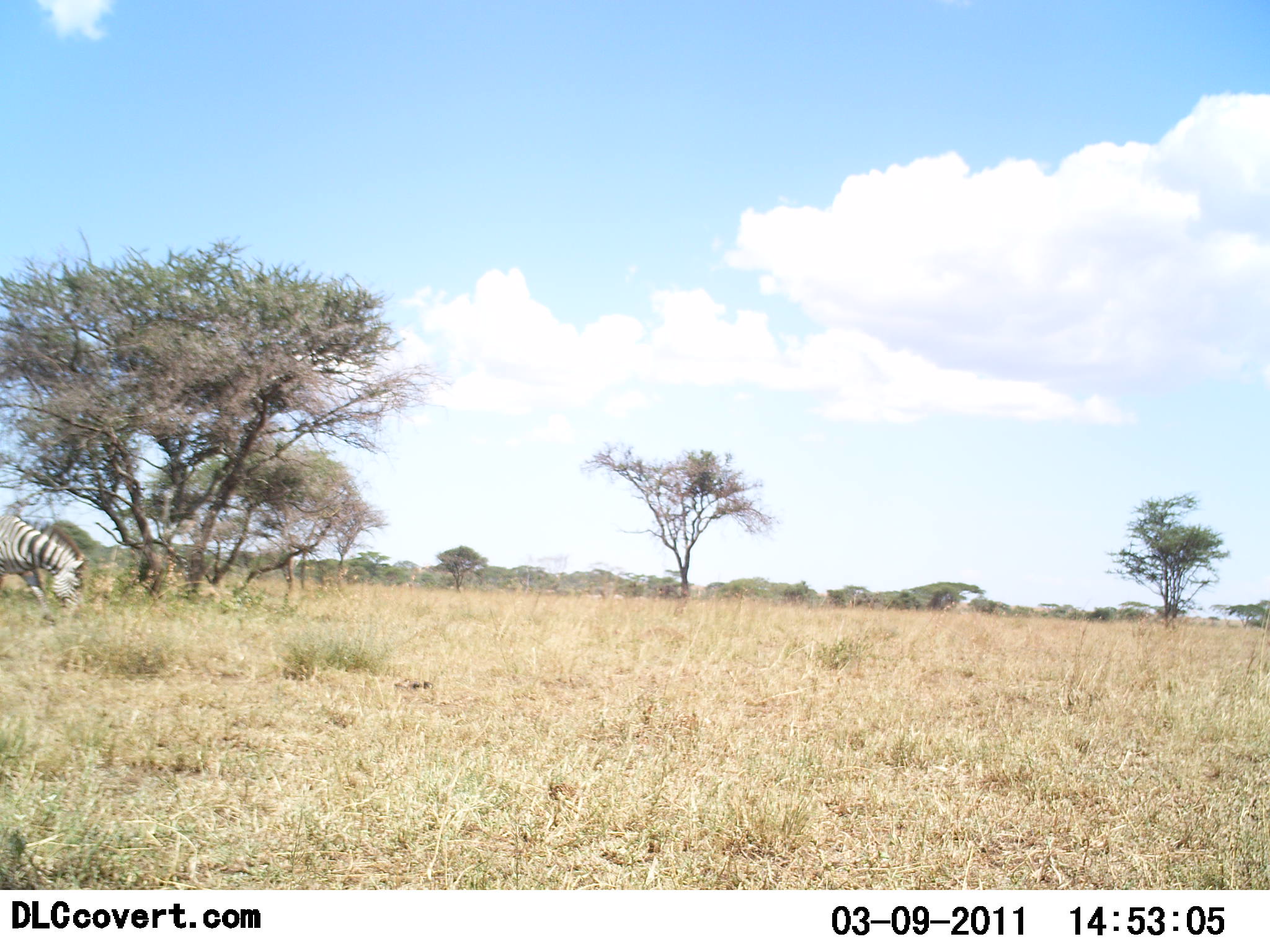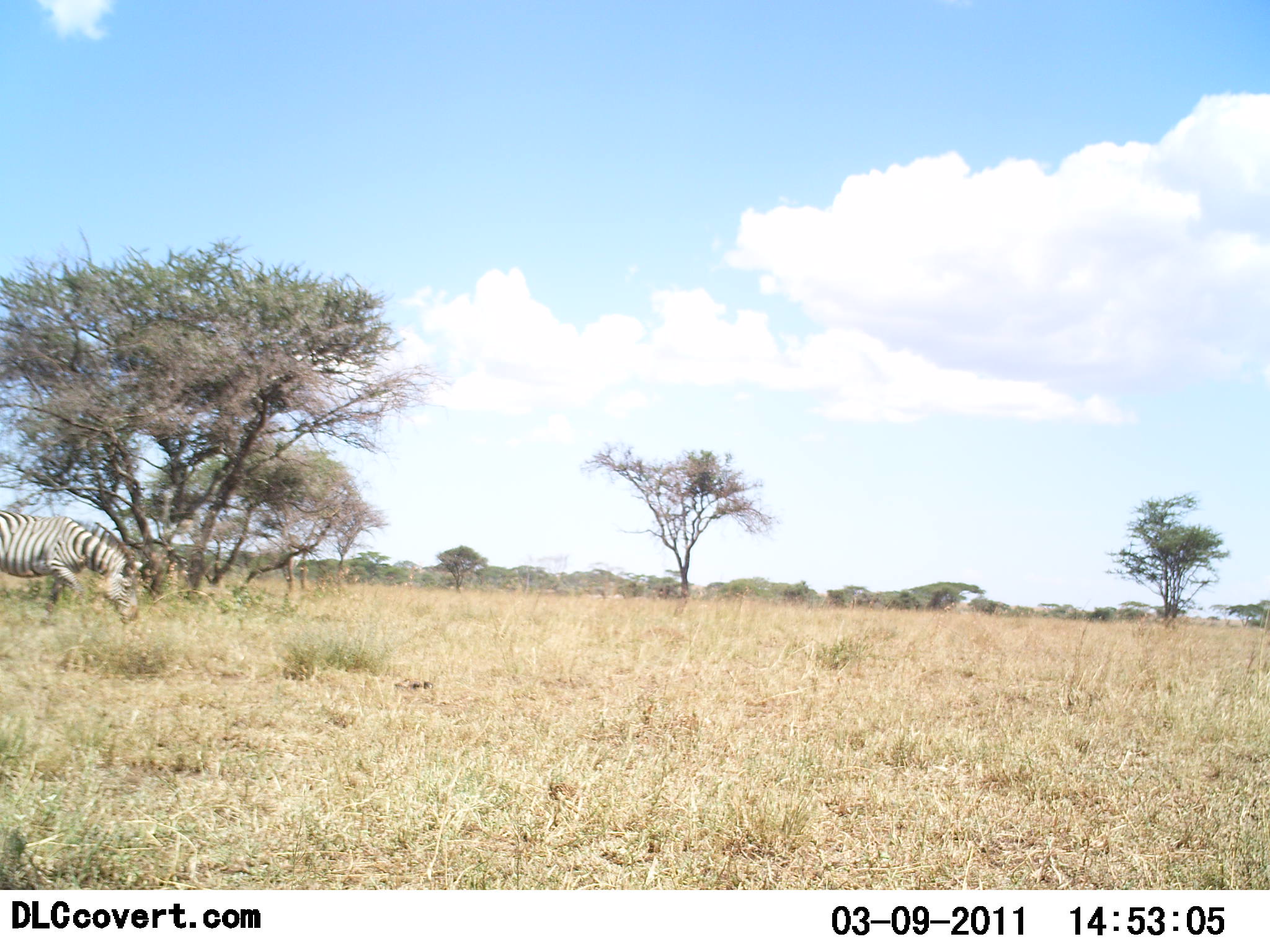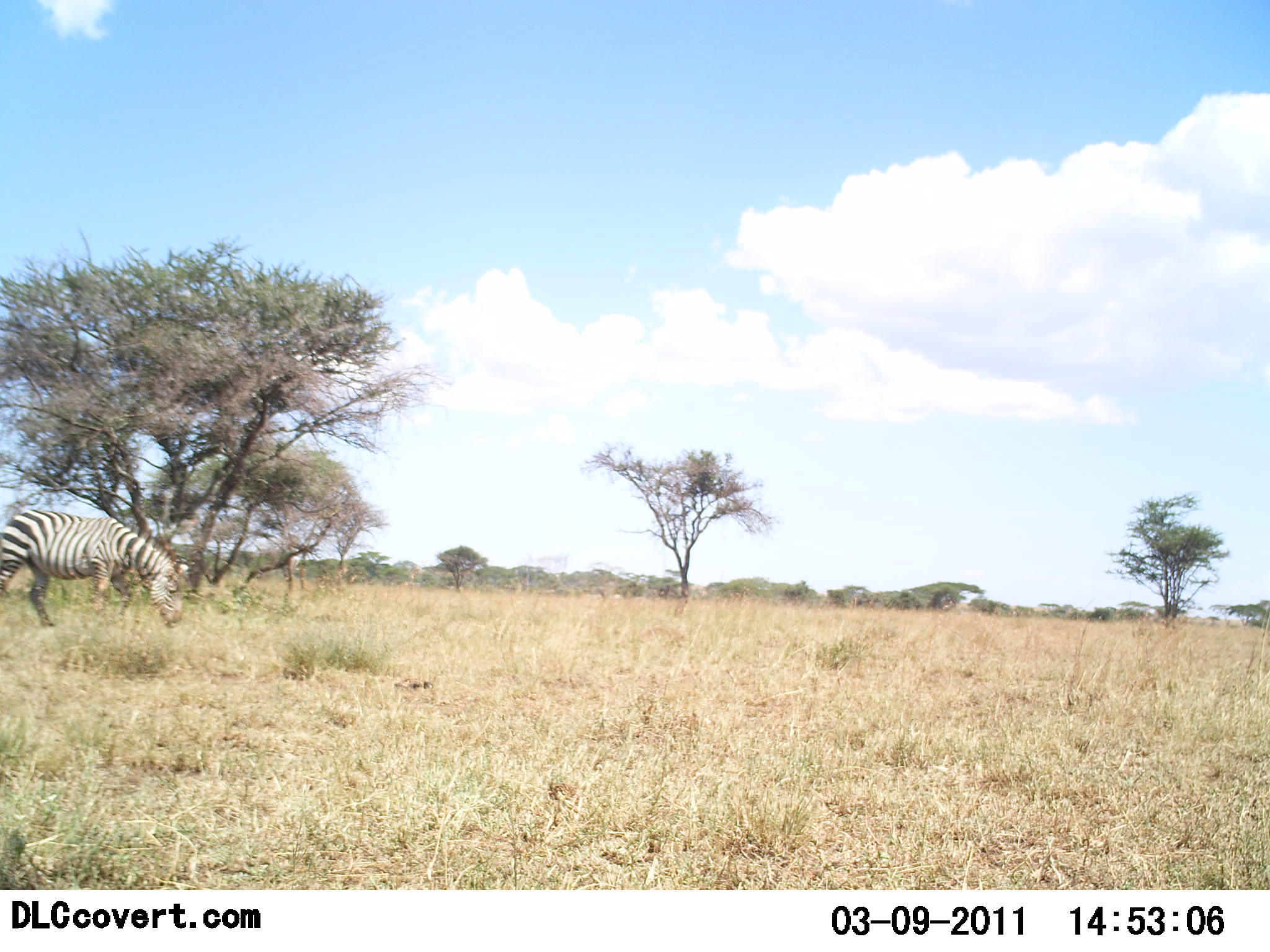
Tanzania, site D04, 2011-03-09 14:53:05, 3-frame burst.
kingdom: Animalia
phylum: Chordata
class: Mammalia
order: Perissodactyla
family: Equidae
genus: Equus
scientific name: Equus quagga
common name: plains zebra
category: zebra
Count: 1.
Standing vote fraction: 7%.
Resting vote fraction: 0%.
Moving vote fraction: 60%.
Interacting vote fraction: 0%.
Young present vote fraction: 0%.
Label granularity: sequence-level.